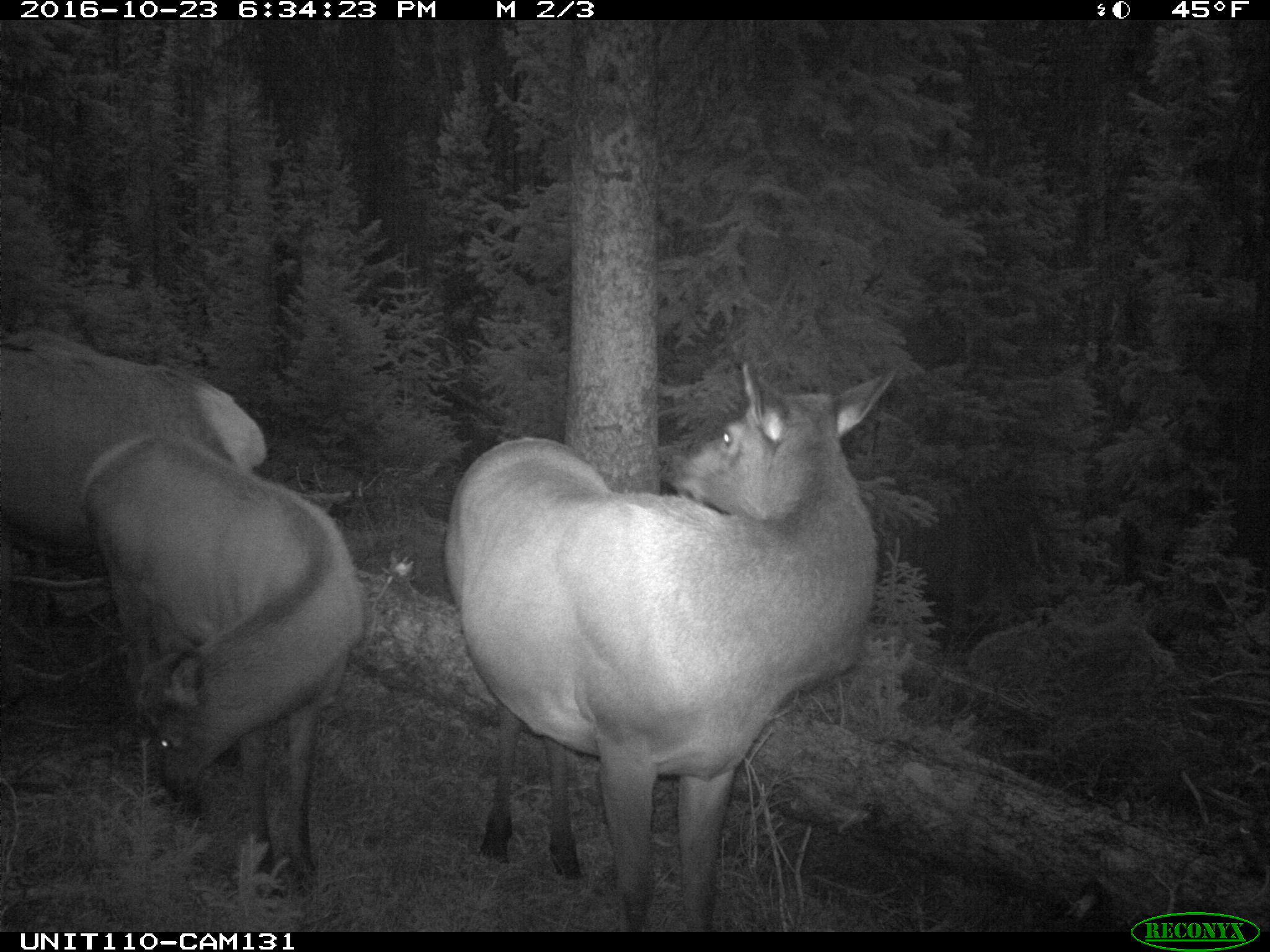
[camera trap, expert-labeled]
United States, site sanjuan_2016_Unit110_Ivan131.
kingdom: Animalia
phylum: Chordata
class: Mammalia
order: Artiodactyla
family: Cervidae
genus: Cervus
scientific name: Cervus elaphus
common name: red deer